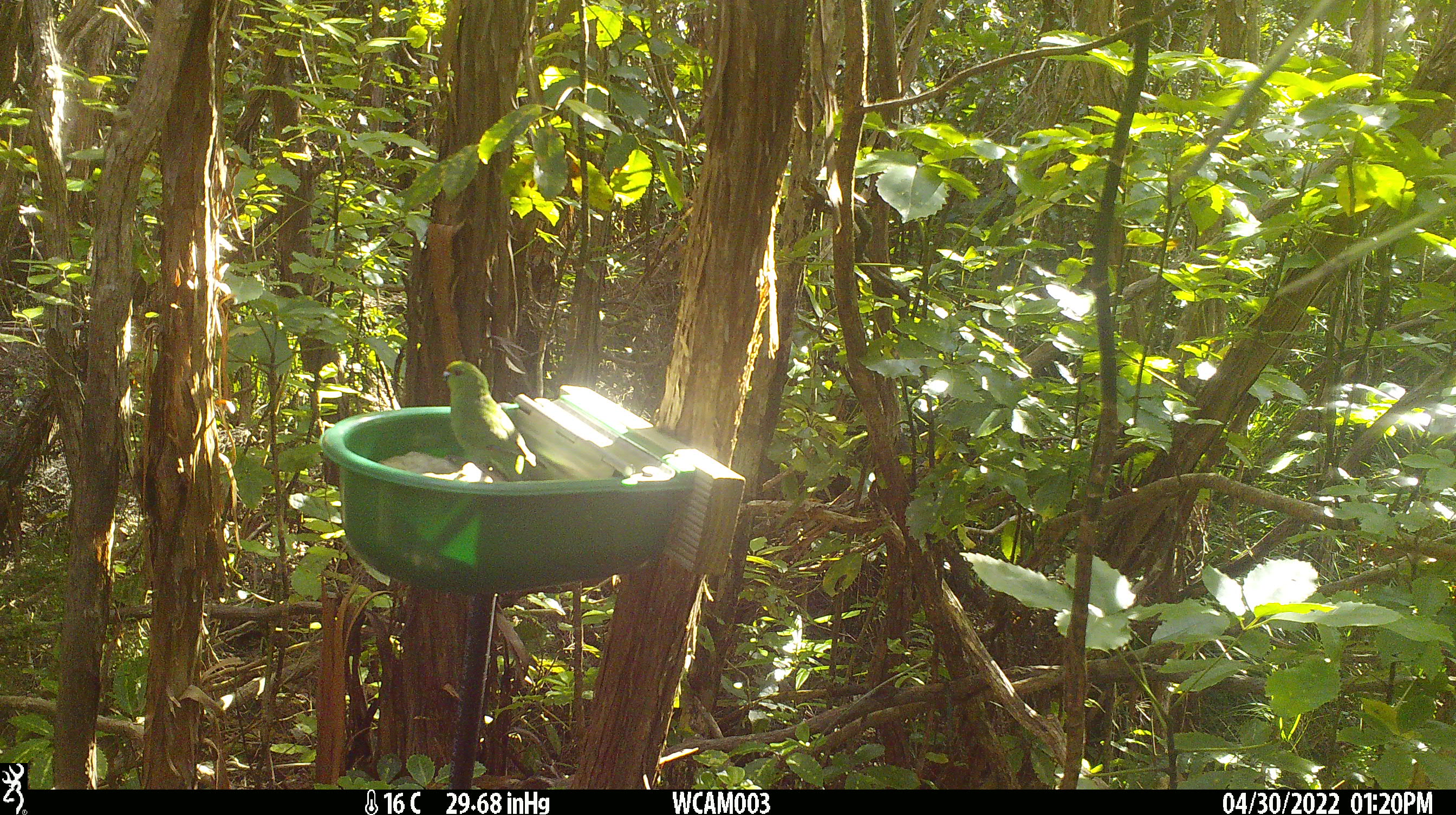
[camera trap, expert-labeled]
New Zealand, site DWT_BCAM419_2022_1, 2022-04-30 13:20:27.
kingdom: Animalia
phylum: Chordata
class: Aves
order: Psittaciformes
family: Psittaculidae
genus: Cyanoramphus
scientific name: Cyanoramphus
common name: parakeet